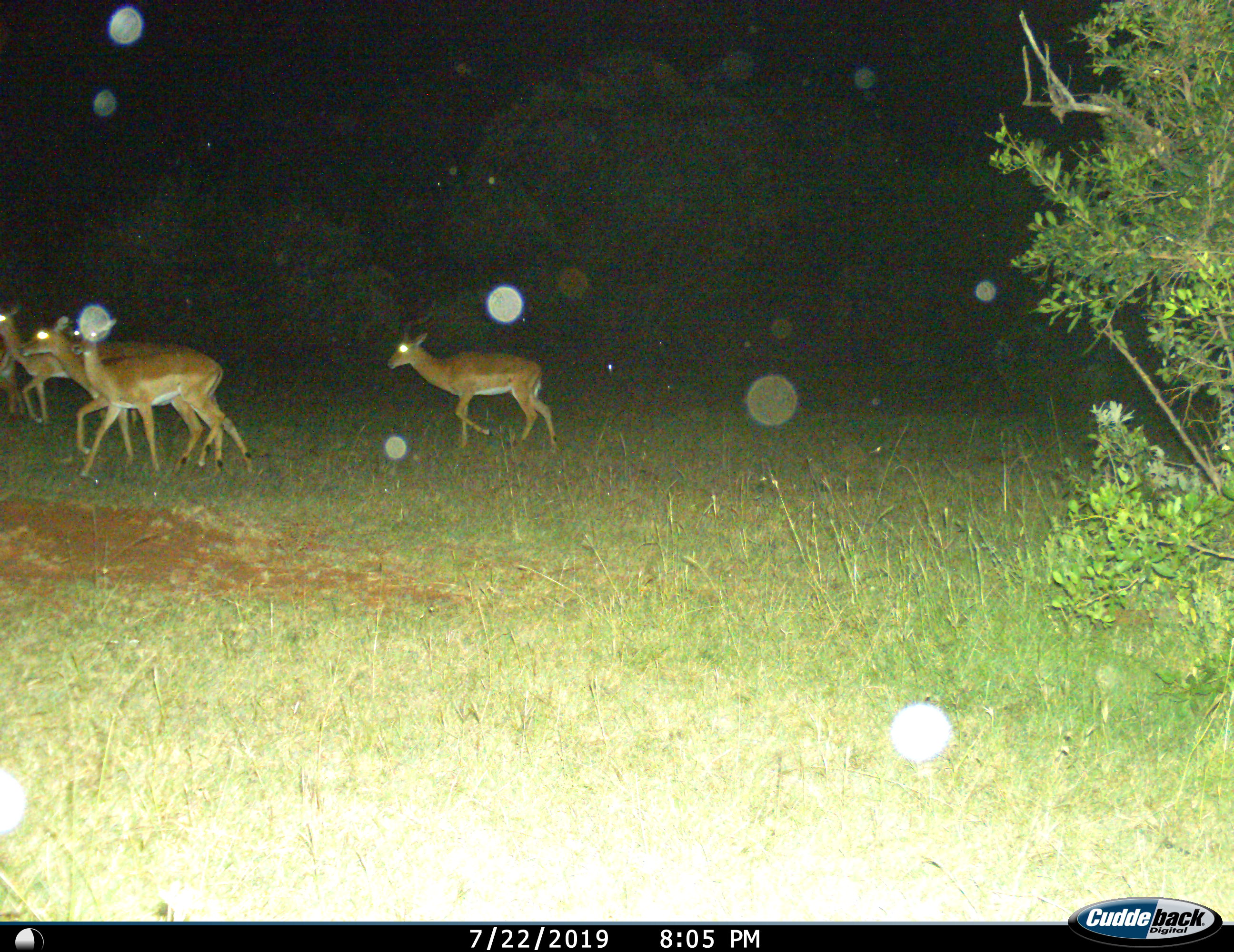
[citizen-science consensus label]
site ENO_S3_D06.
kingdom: Animalia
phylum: Chordata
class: Mammalia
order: Artiodactyla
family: Bovidae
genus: Aepyceros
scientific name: Aepyceros melampus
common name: impala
Impala (Aepyceros melampus), count 4. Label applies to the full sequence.